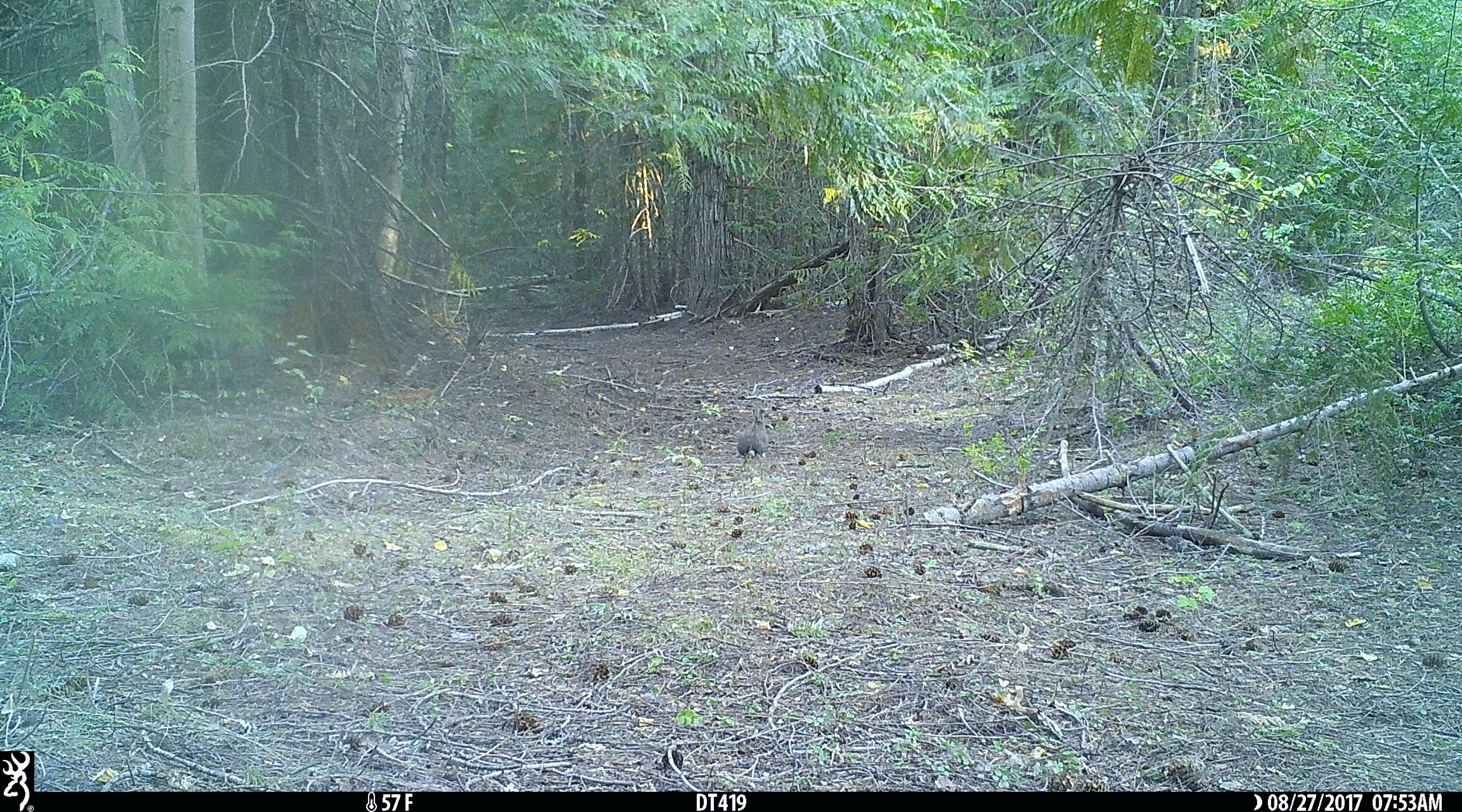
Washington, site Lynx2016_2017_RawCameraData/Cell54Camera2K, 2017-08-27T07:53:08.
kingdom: Animalia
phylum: Chordata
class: Mammalia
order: Lagomorpha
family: Leporidae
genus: Lepus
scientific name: Lepus americanus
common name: snowshoe hare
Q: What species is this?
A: Lepus americanus (snowshoe hare).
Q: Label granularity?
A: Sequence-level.